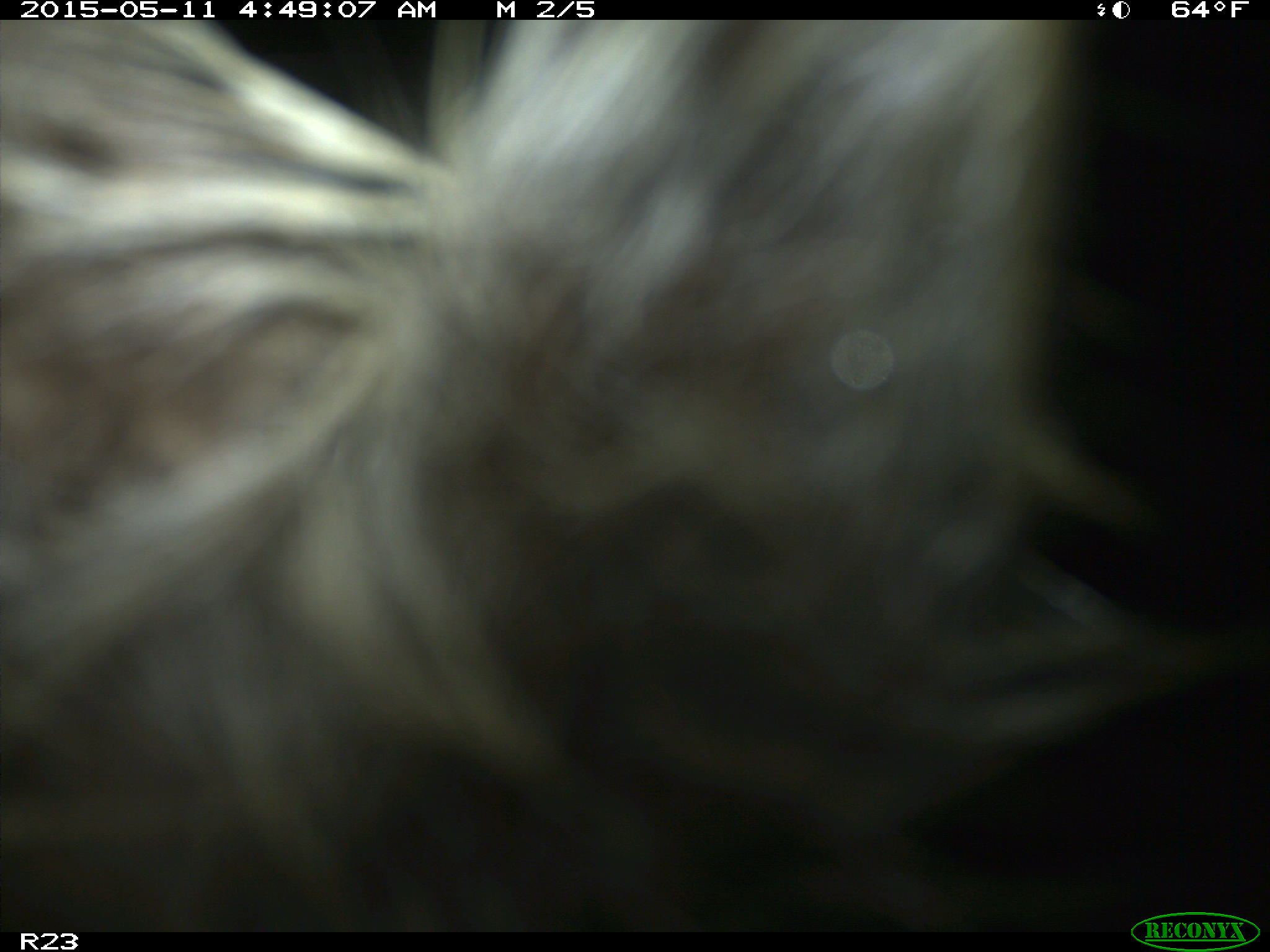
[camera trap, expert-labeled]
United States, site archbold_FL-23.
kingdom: Animalia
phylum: Chordata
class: Mammalia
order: Artiodactyla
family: Bovidae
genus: Bos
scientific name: Bos taurus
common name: domestic cow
Bos taurus (domestic cow).